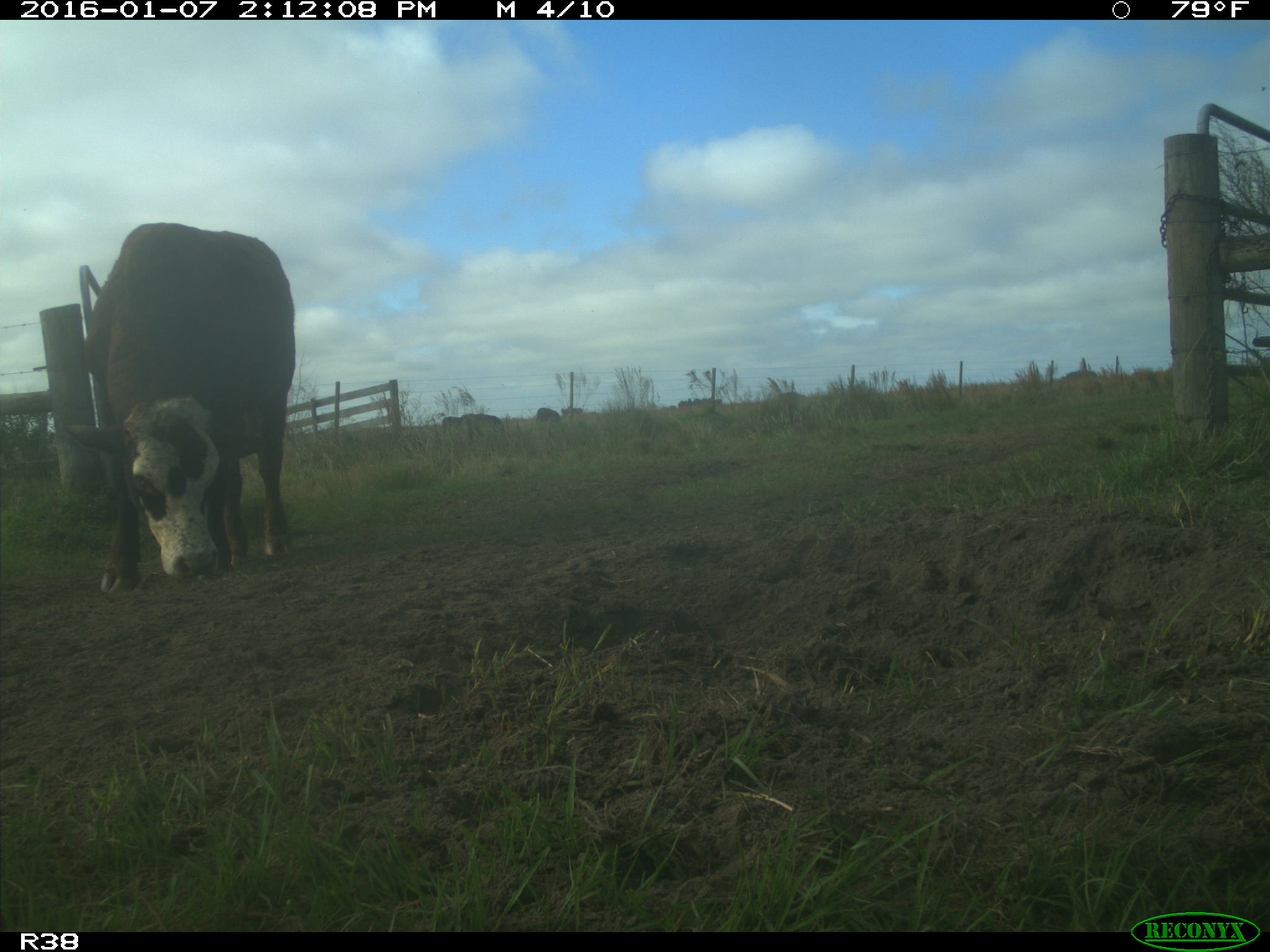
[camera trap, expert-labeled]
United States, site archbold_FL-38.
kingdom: Animalia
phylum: Chordata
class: Mammalia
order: Artiodactyla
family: Bovidae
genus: Bos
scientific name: Bos taurus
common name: domestic cow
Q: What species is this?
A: Bos taurus (domestic cow).